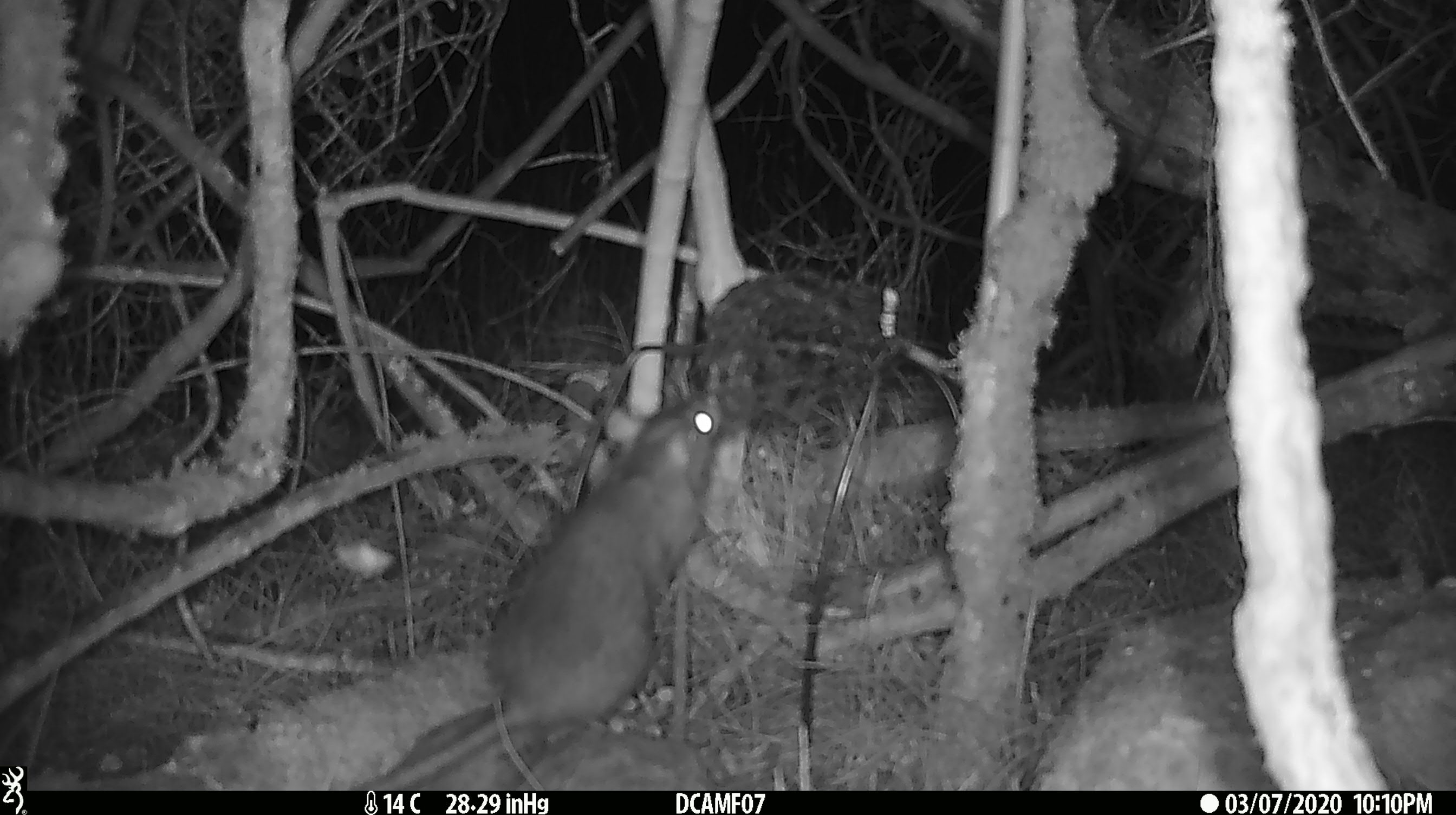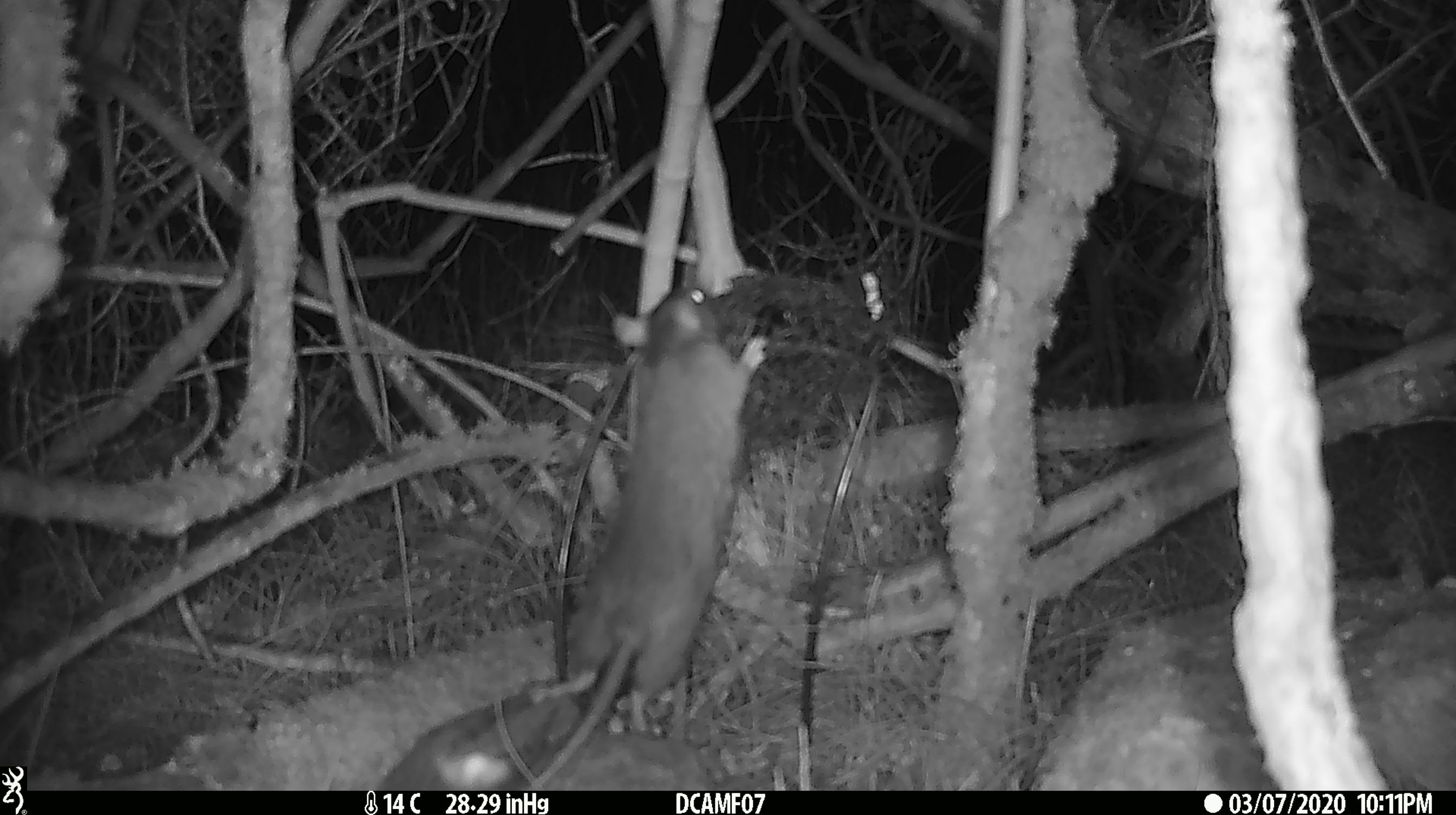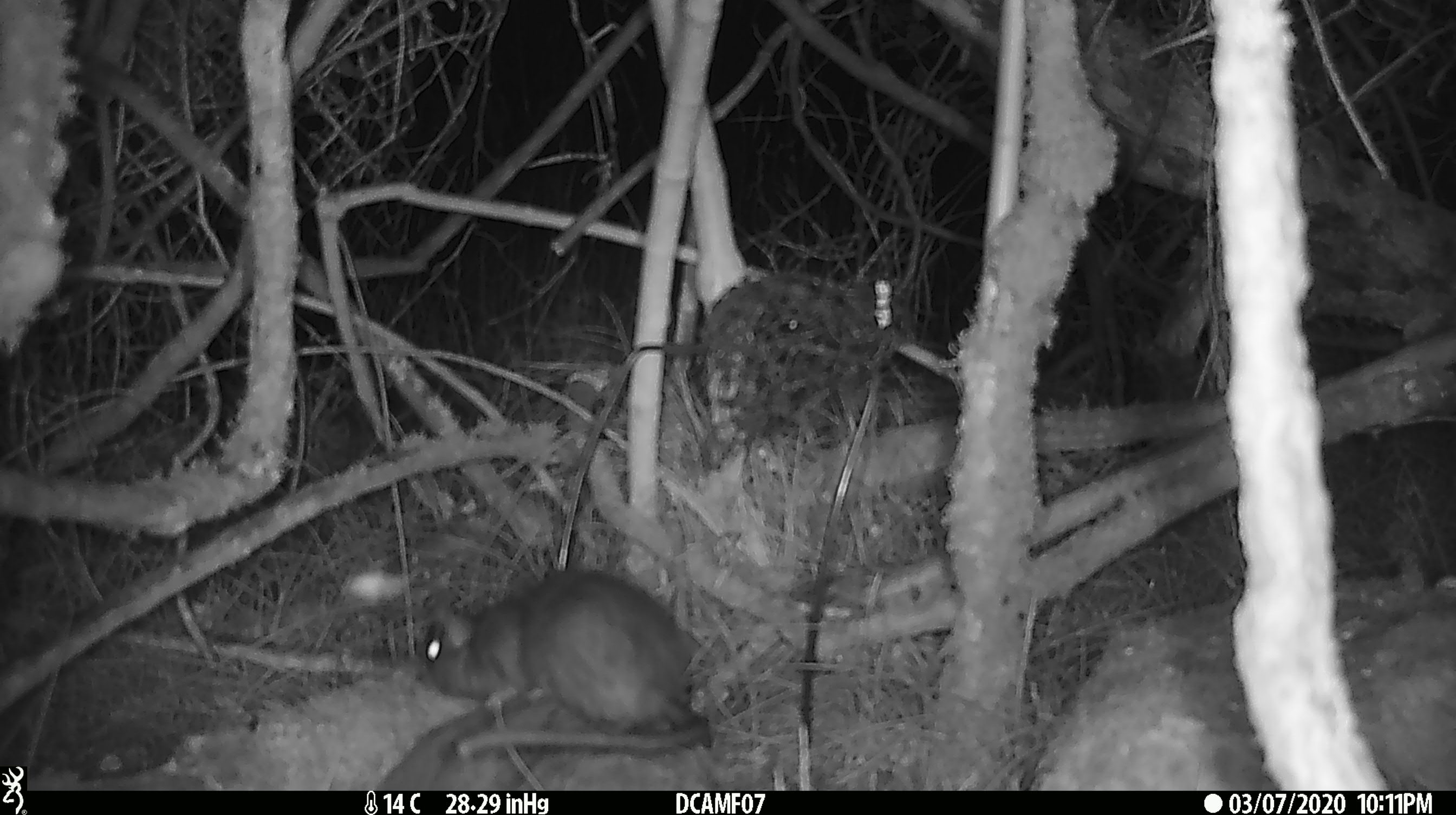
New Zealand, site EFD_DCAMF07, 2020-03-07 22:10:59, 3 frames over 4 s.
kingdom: Animalia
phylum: Chordata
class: Mammalia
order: Rodentia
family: Muridae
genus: Rattus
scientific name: Rattus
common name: rat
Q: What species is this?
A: Rat (Rattus).